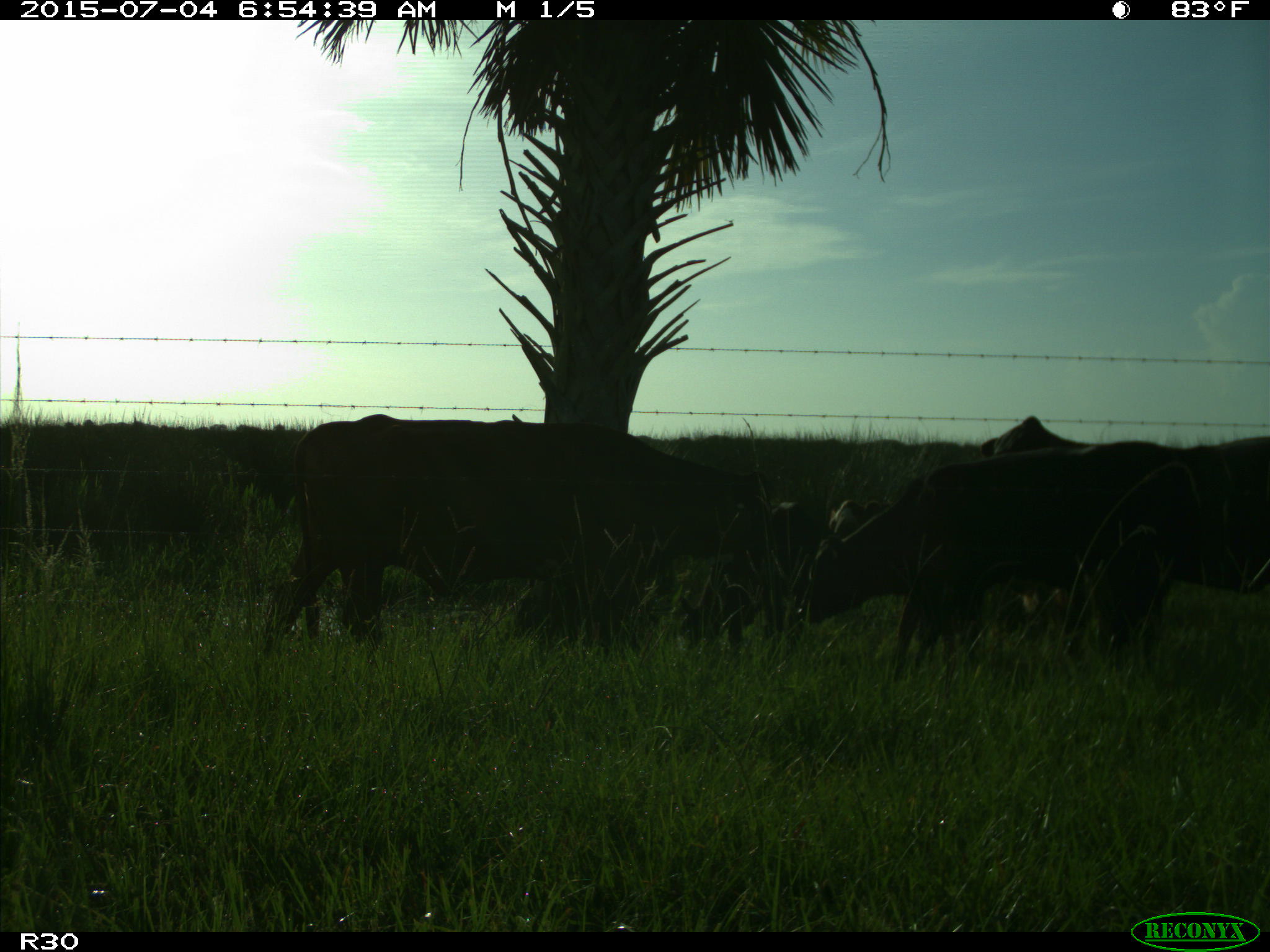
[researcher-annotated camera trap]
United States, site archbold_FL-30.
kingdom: Animalia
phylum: Chordata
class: Mammalia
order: Artiodactyla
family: Bovidae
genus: Bos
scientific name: Bos taurus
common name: domestic cow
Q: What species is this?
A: Bos taurus (domestic cow).